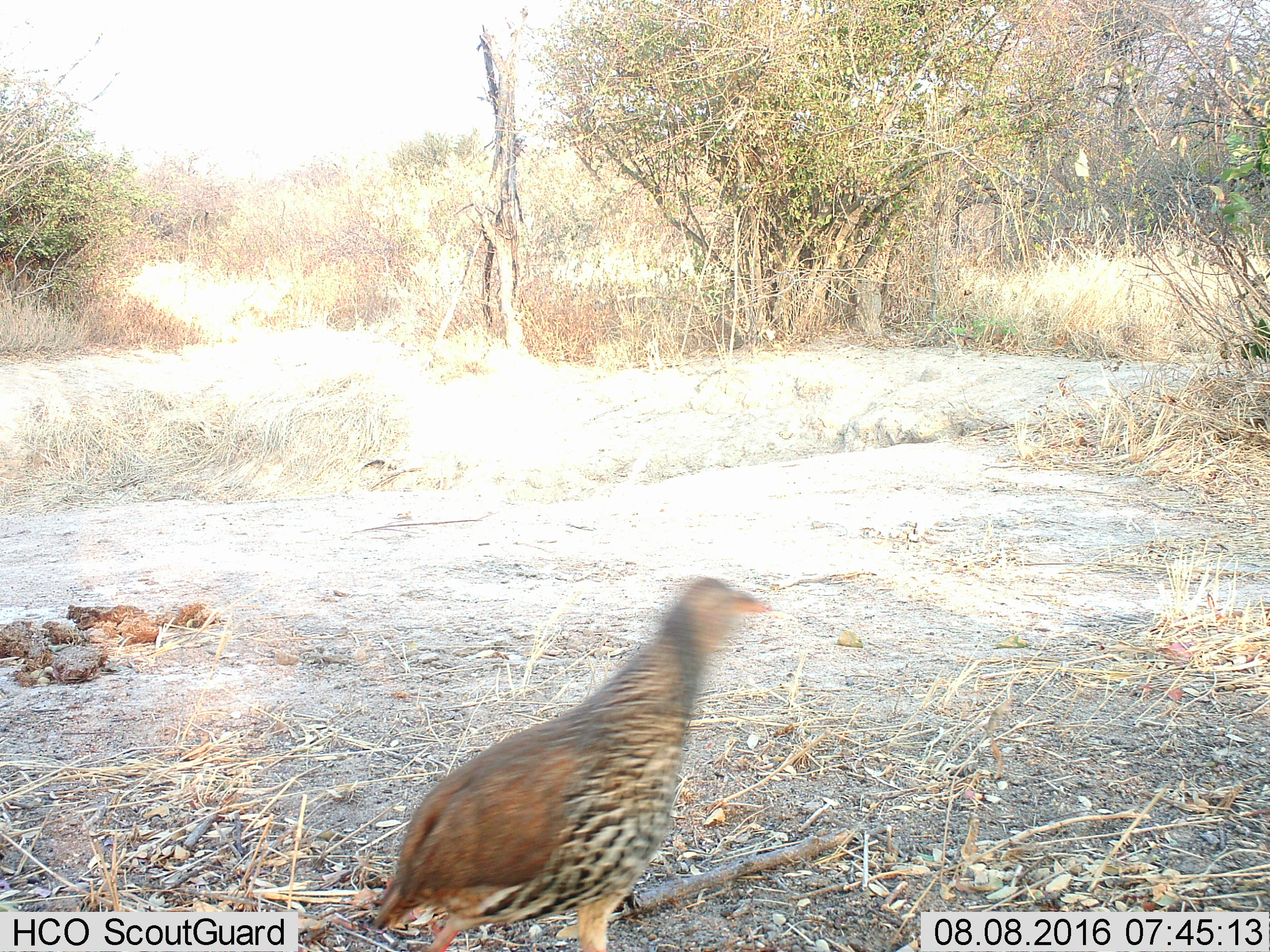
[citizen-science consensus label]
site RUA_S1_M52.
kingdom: Animalia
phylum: Chordata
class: Aves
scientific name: Aves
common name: bird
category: birdother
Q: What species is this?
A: Birdother (bird) (Aves).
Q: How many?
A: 1.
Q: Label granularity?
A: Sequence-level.